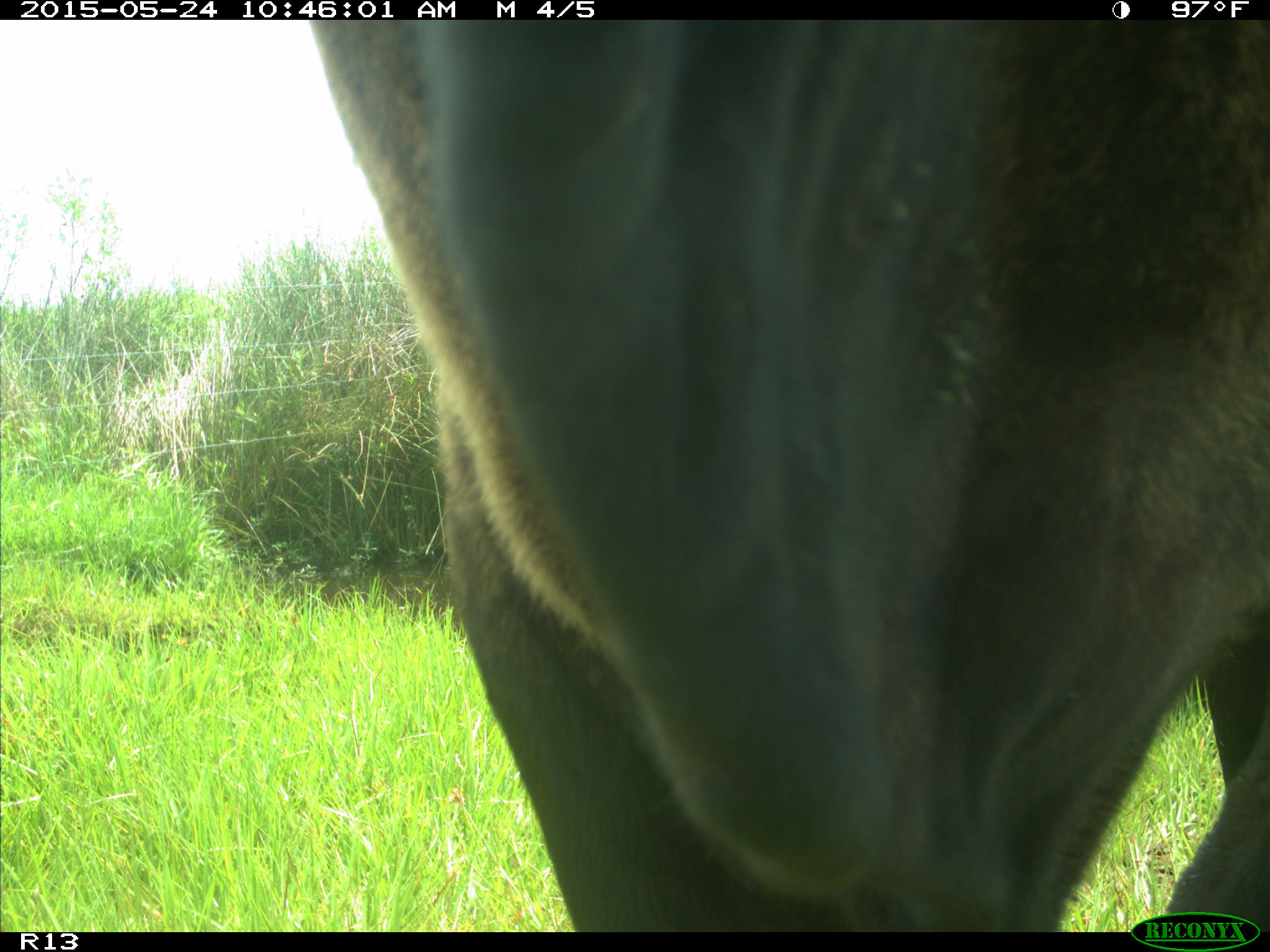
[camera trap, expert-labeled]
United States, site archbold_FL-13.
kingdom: Animalia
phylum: Chordata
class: Mammalia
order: Artiodactyla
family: Bovidae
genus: Bos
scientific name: Bos taurus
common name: domestic cow